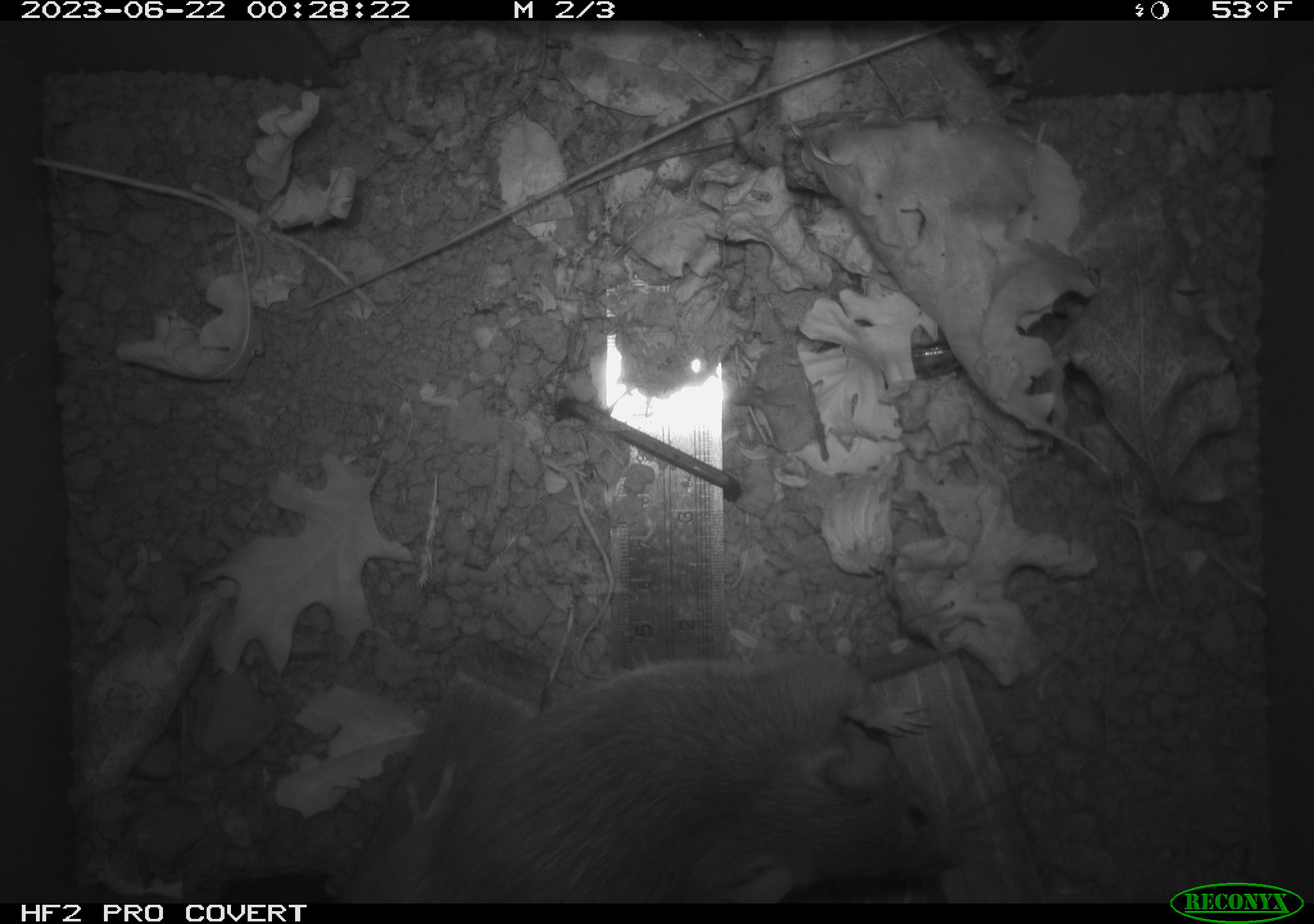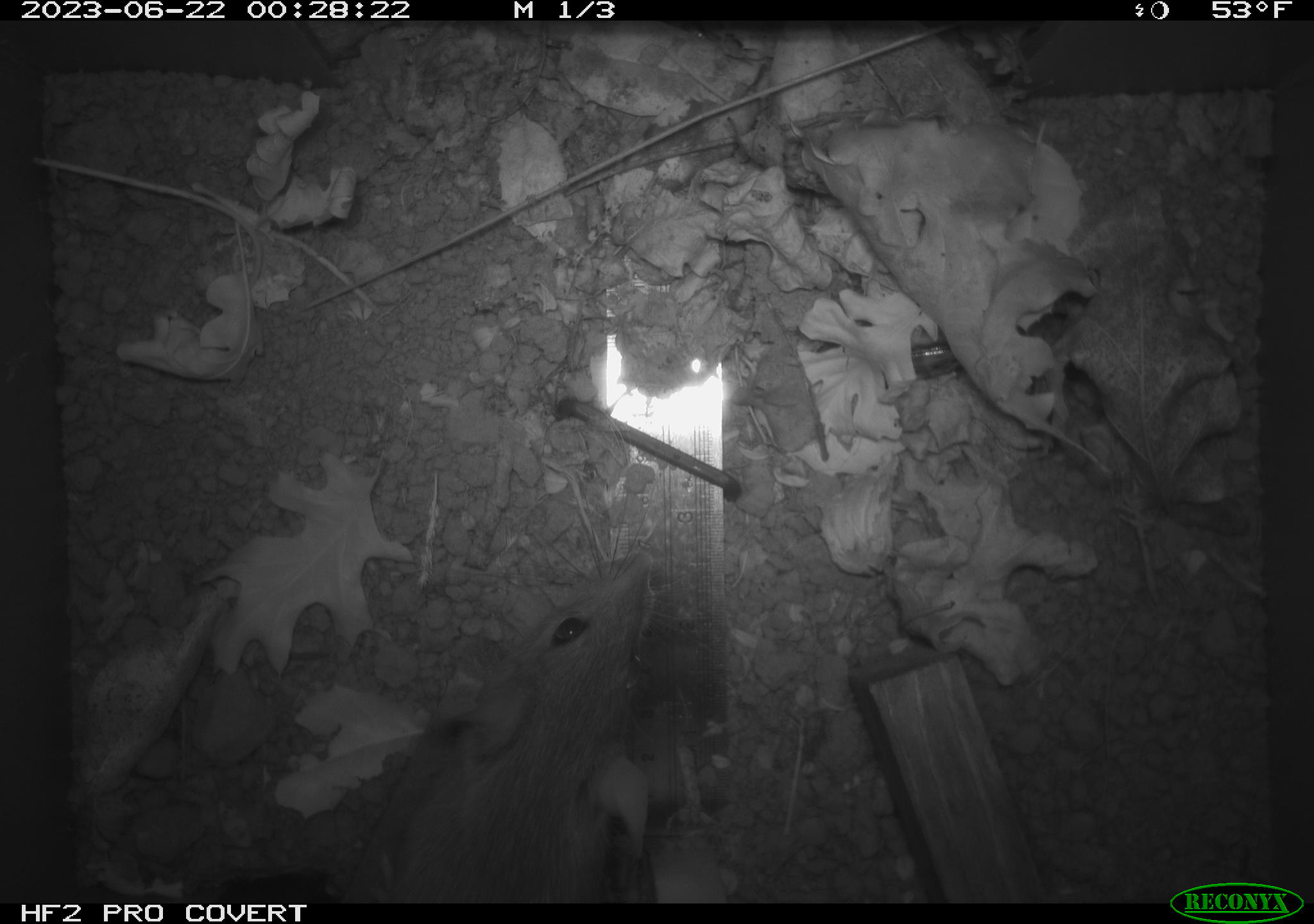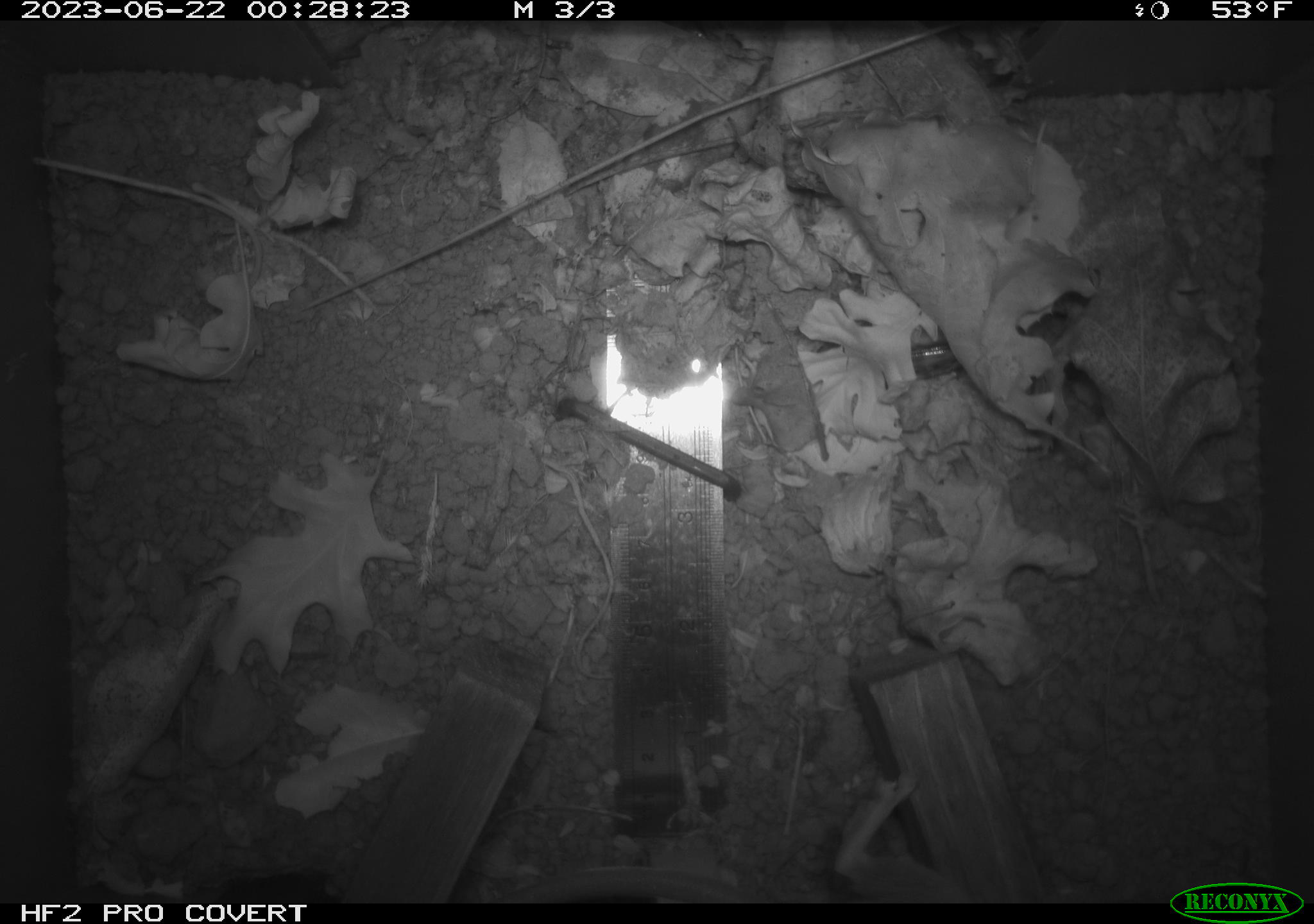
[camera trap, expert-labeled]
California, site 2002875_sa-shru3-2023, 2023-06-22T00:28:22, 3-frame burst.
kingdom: Animalia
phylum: Chordata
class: Mammalia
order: Rodentia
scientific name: Rodentia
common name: mouse species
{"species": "mouse species (Rodentia)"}